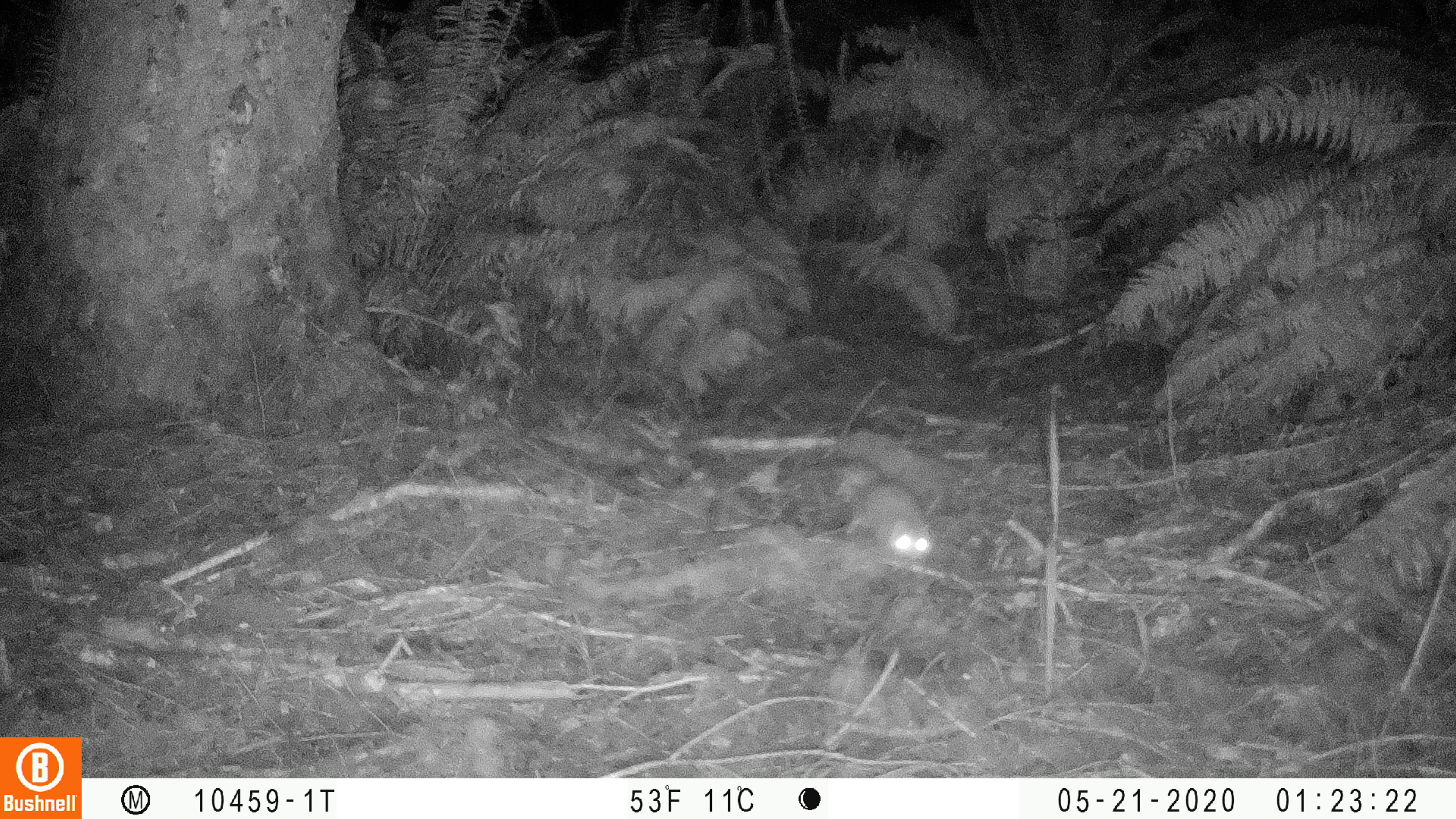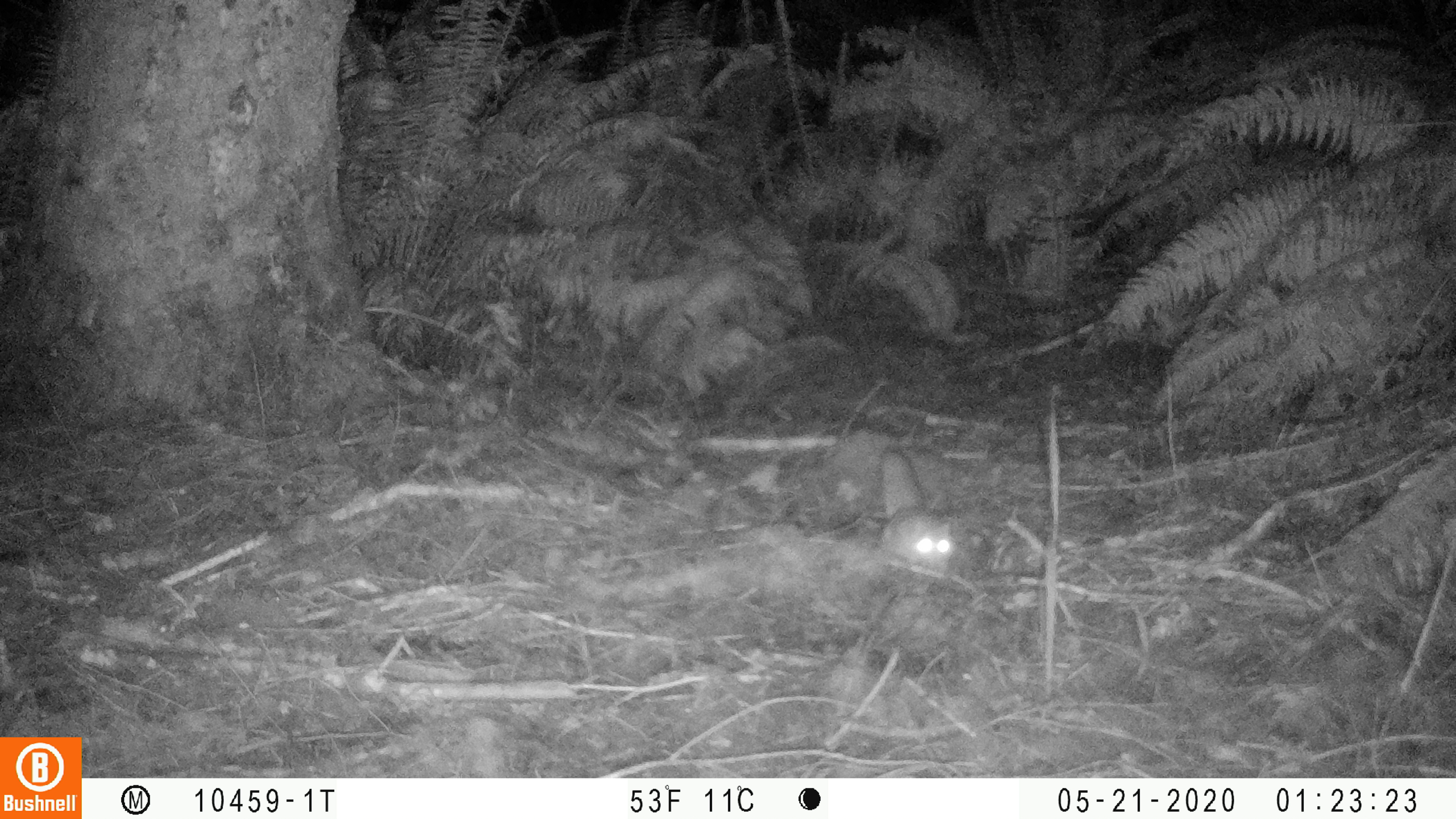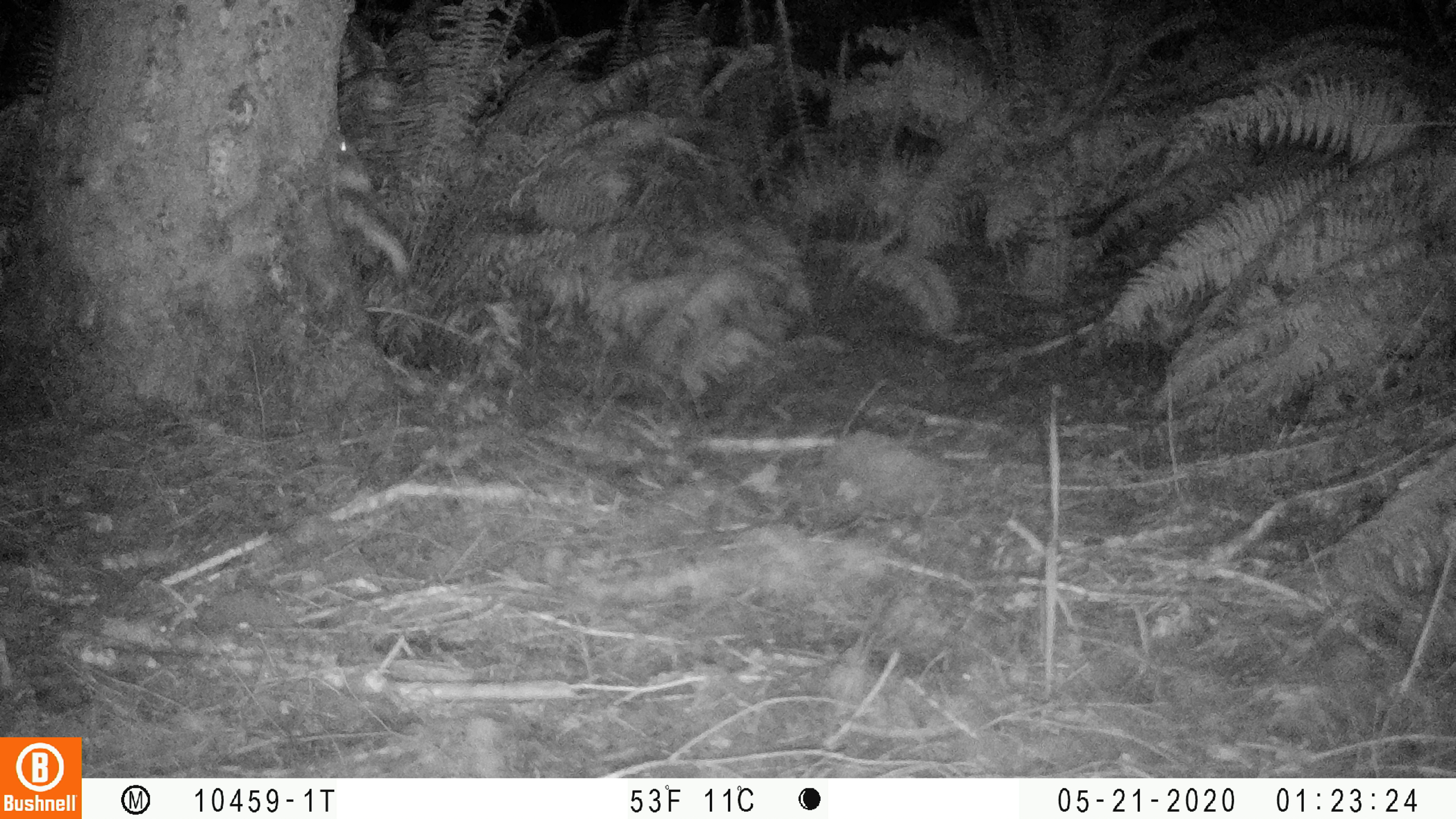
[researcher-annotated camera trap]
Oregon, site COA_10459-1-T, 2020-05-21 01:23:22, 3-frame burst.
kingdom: Animalia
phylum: Chordata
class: Mammalia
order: Rodentia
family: Sciuridae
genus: Glaucomys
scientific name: Glaucomys oregonensis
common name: humboldt's flying squirrel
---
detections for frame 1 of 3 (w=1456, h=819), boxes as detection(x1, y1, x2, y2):
humboldt's flying squirrel: detection(803, 437, 956, 581)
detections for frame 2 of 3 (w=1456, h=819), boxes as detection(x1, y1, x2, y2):
humboldt's flying squirrel: detection(870, 442, 964, 585)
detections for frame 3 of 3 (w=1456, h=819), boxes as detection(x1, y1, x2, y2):
humboldt's flying squirrel: detection(314, 120, 422, 281)